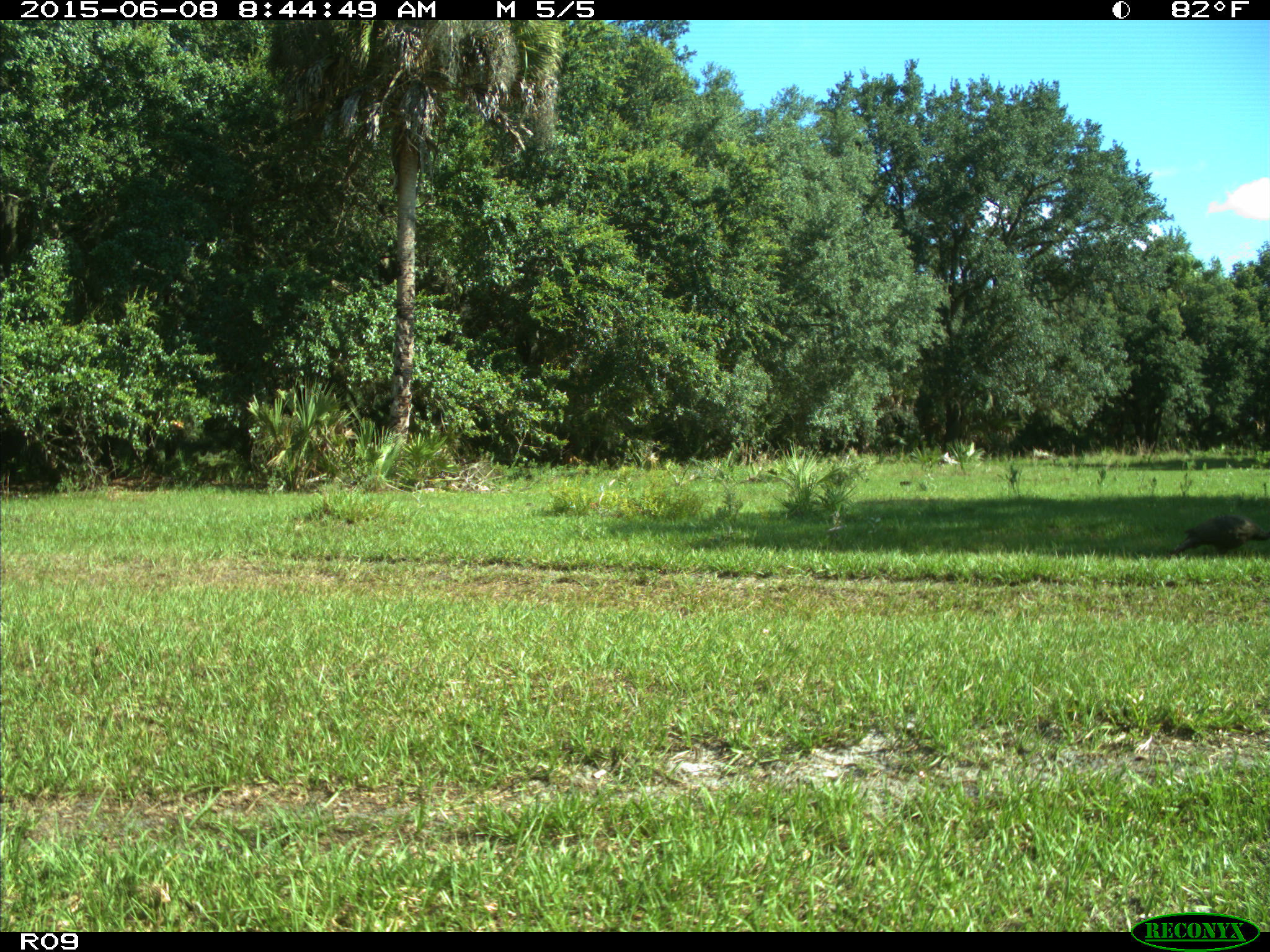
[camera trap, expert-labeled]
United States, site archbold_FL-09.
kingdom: Animalia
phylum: Chordata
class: Aves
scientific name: Aves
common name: birds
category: unidentified bird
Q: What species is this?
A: Unidentified bird (birds) (Aves).